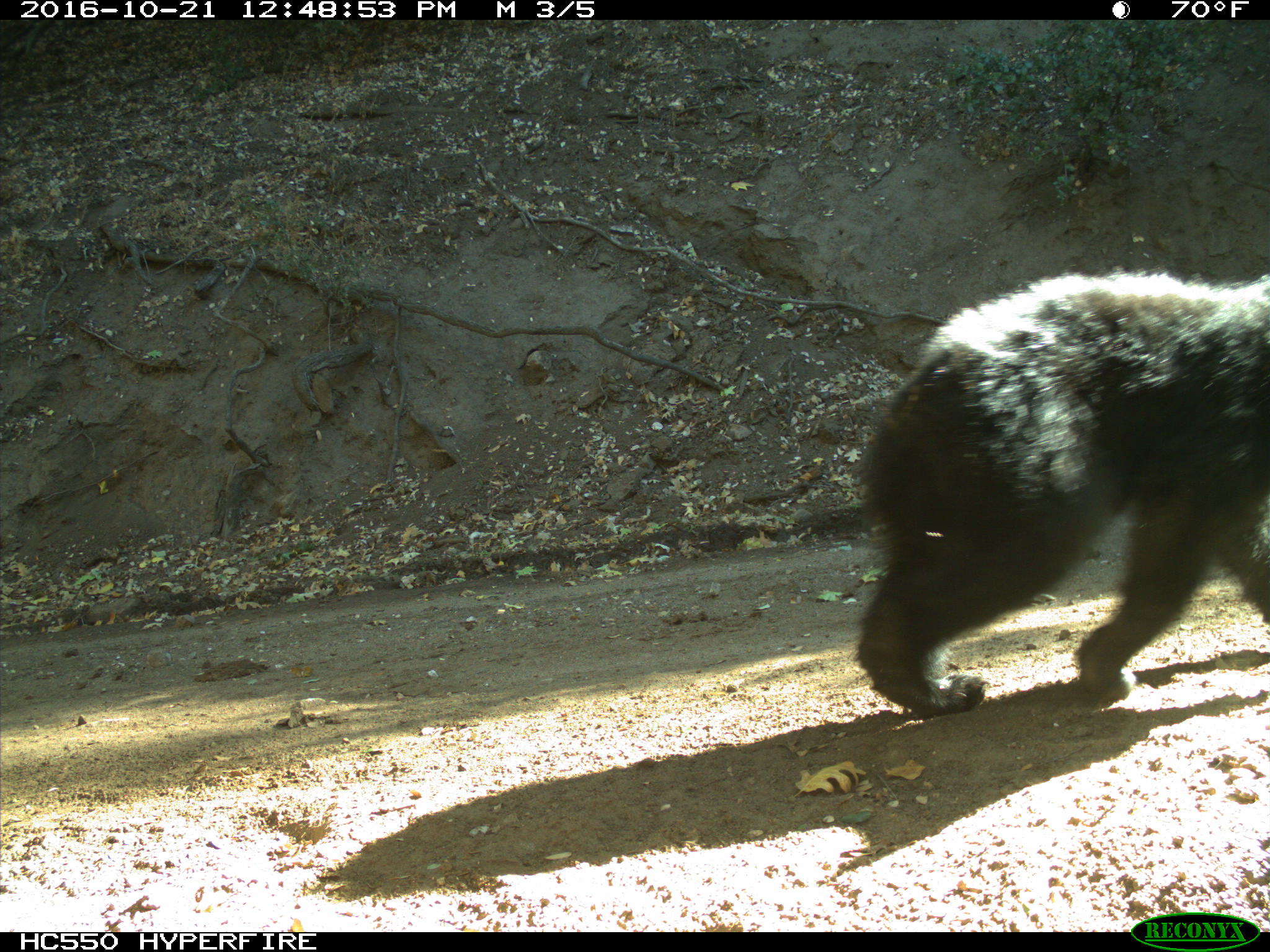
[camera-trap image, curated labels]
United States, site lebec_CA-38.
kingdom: Animalia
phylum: Chordata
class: Mammalia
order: Carnivora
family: Ursidae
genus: Ursus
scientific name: Ursus americanus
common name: american black bear